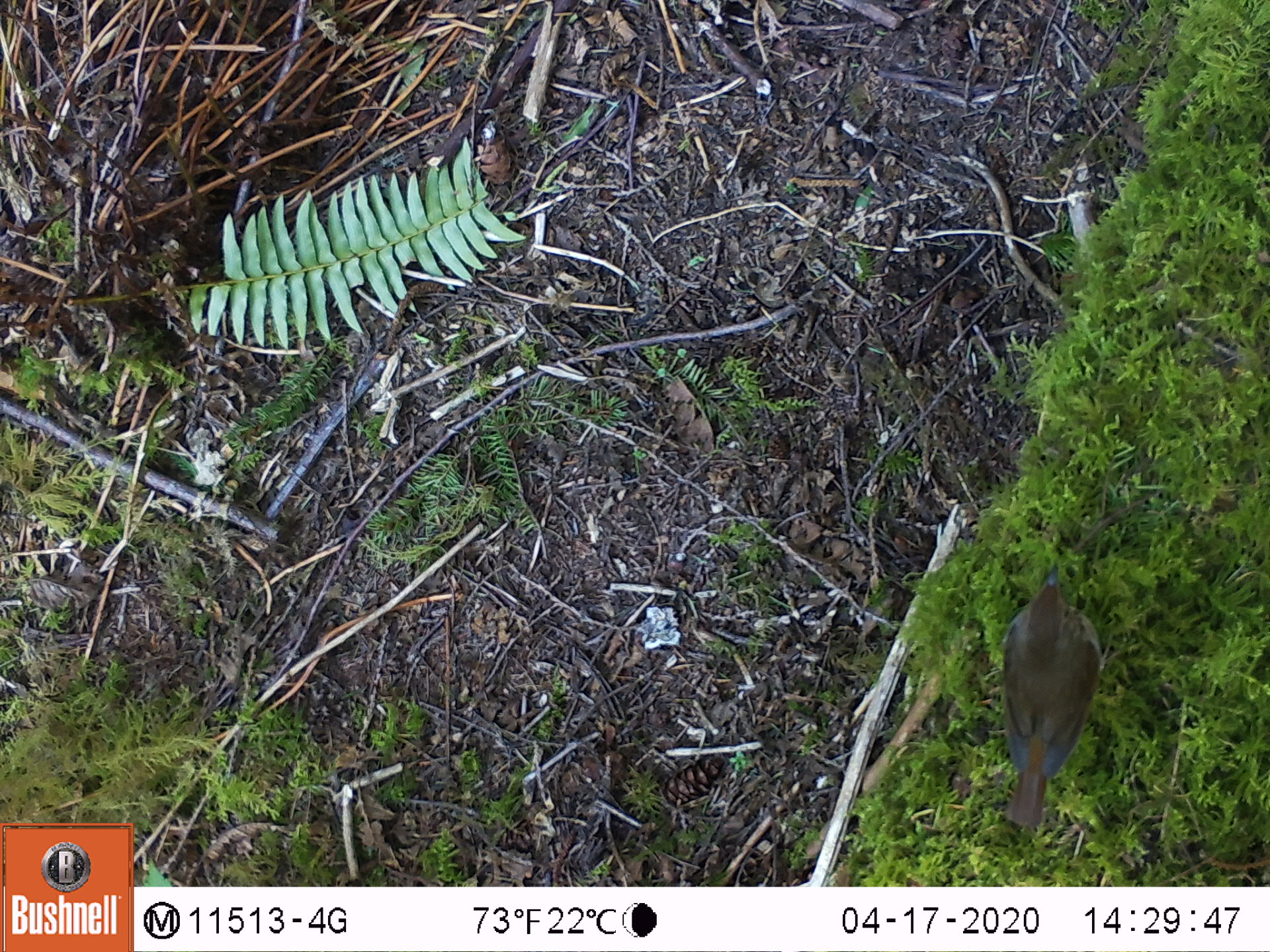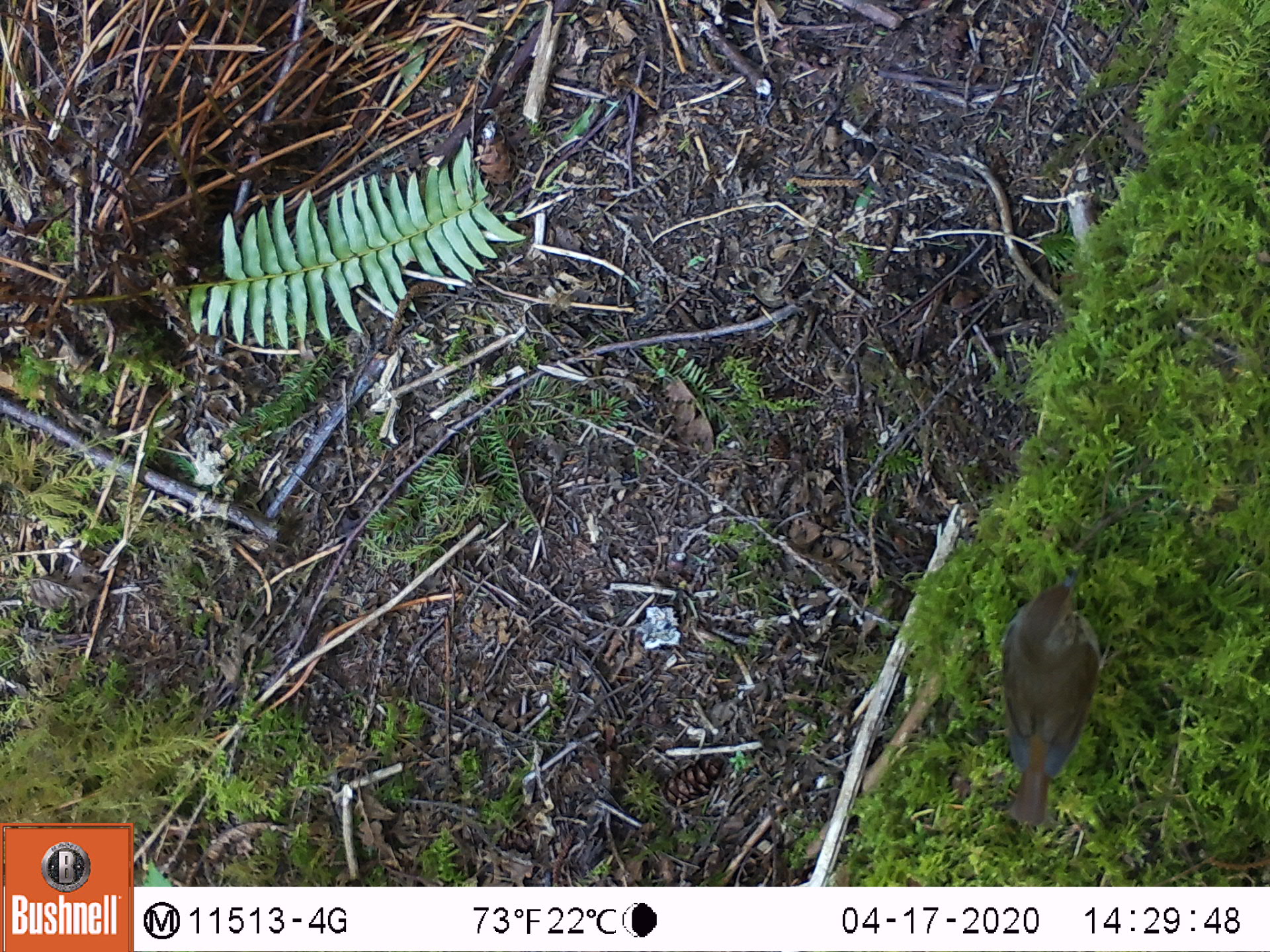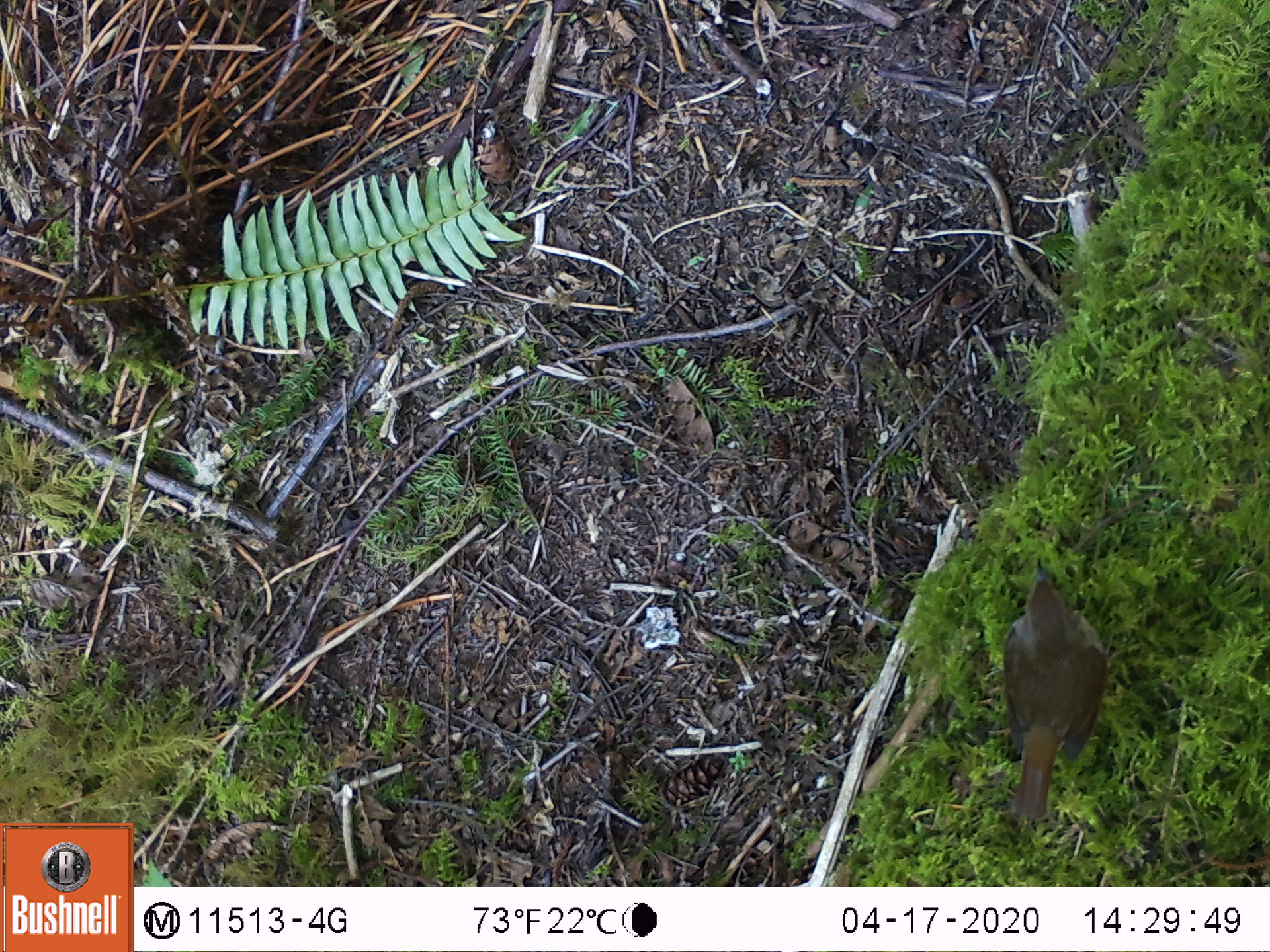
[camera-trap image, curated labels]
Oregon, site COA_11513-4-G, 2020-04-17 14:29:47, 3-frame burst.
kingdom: Animalia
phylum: Chordata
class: Aves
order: Passeriformes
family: Turdidae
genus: Catharus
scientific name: Catharus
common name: brown thrushes and nightingale-thrushes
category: catharus species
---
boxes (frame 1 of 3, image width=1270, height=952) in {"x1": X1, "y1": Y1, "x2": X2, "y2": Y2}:
catharus species: {"x1": 991, "y1": 572, "x2": 1104, "y2": 830}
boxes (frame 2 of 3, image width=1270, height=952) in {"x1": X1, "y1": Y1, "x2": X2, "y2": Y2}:
catharus species: {"x1": 993, "y1": 564, "x2": 1100, "y2": 824}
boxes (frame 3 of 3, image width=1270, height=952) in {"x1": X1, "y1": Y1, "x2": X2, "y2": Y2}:
catharus species: {"x1": 992, "y1": 558, "x2": 1111, "y2": 832}